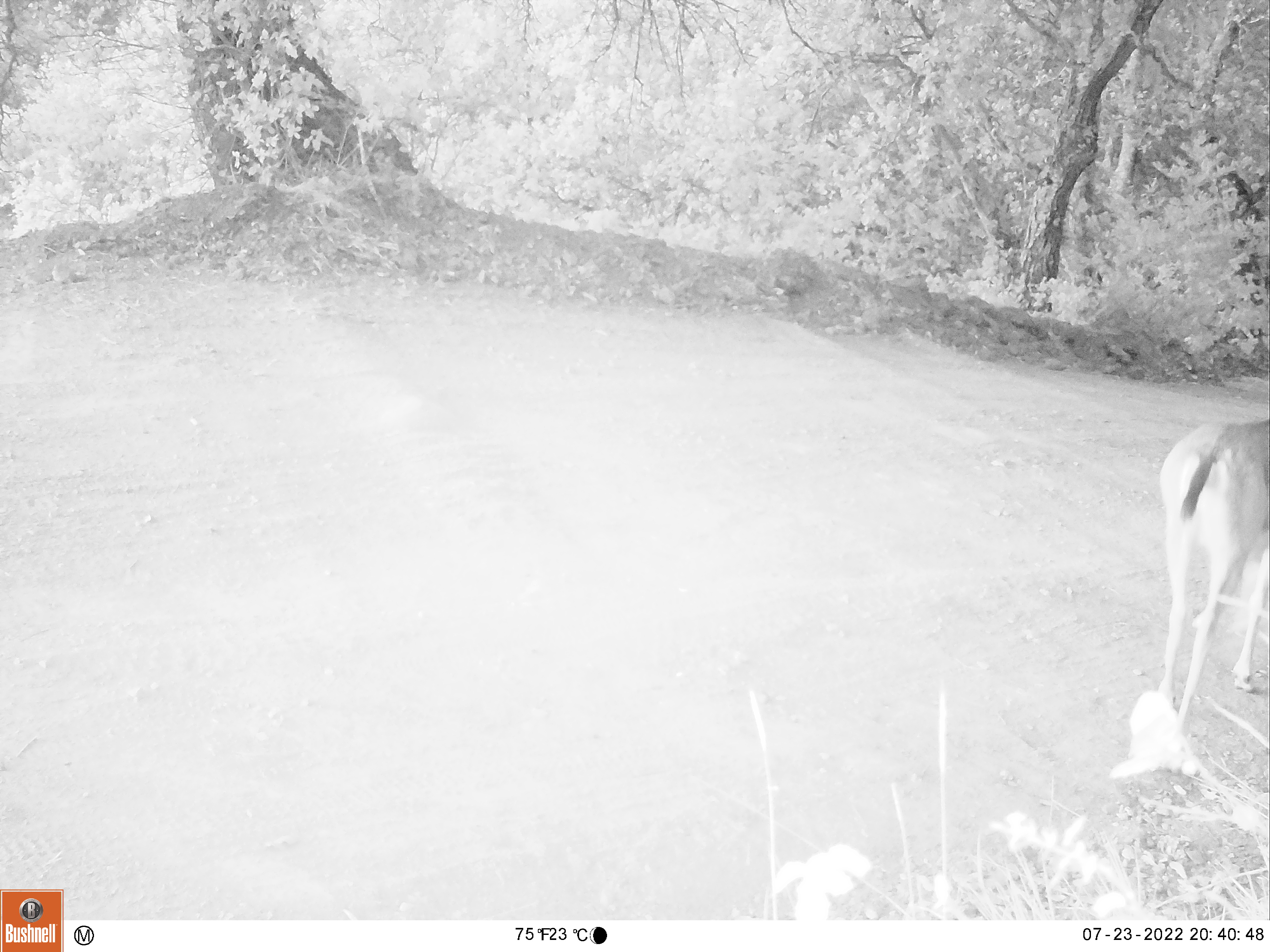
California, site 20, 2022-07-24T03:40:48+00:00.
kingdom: Animalia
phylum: Chordata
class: Mammalia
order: Artiodactyla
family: Cervidae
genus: Odocoileus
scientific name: Odocoileus hemionus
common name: mule deer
Mule deer (Odocoileus hemionus).